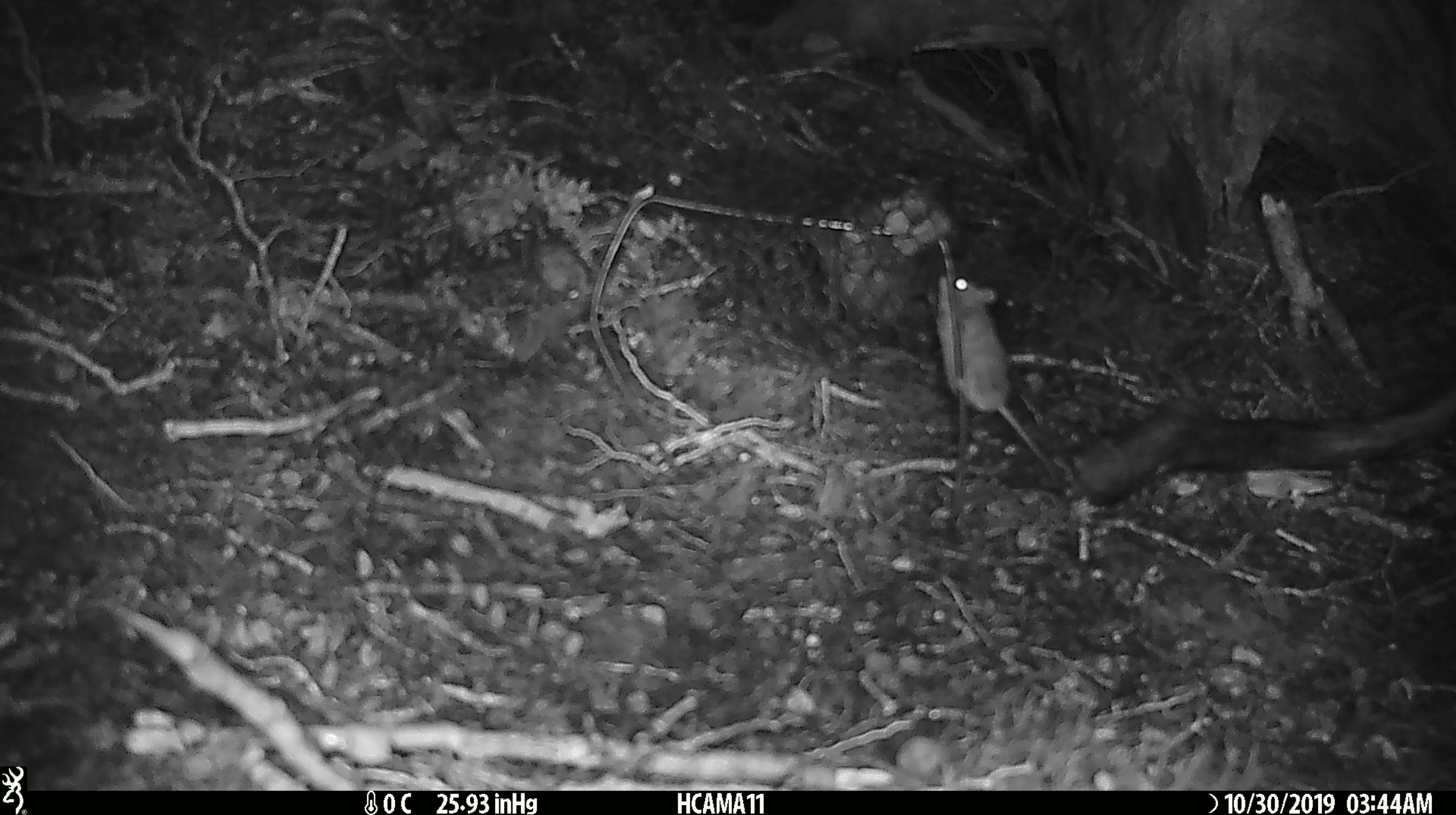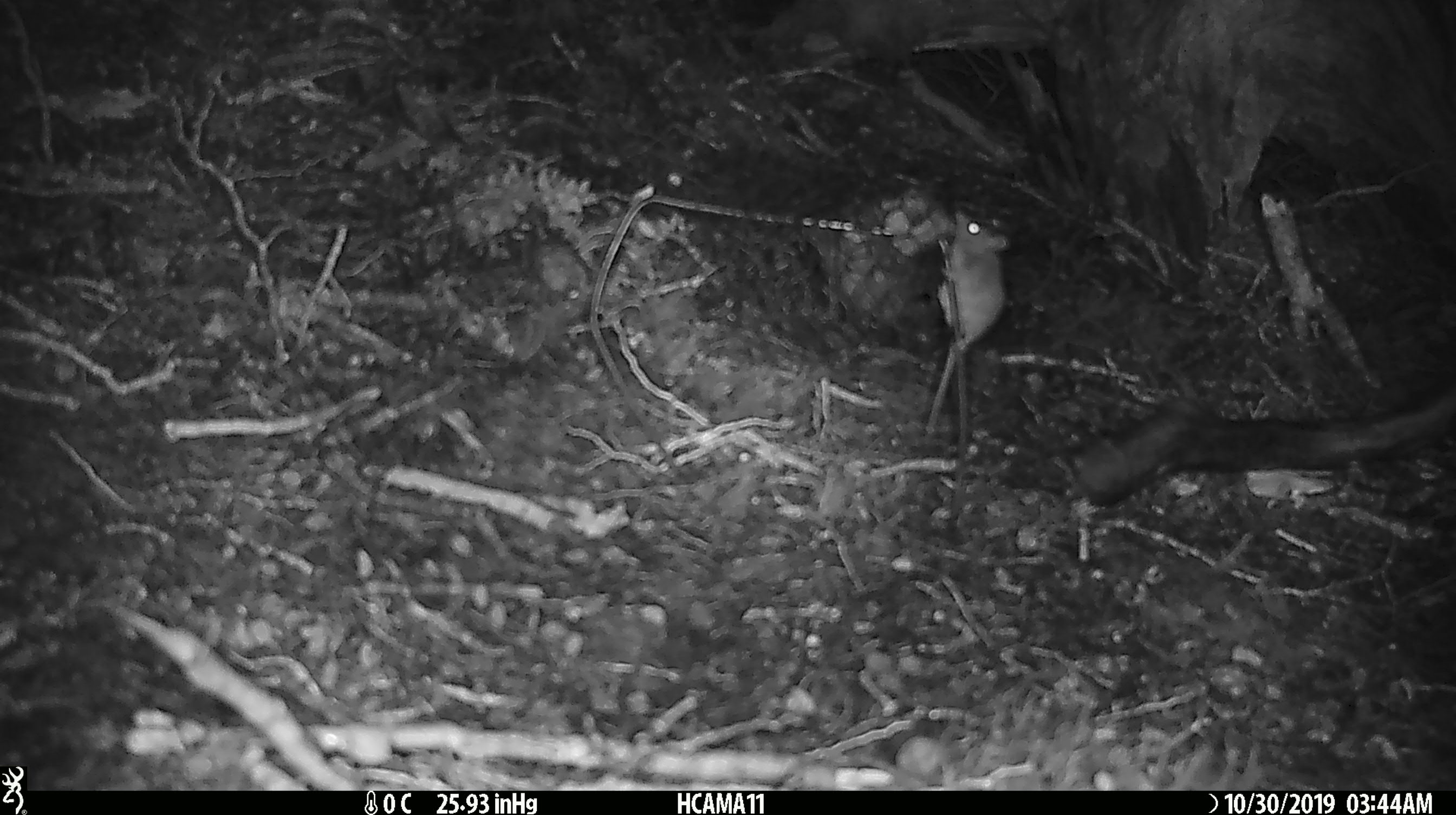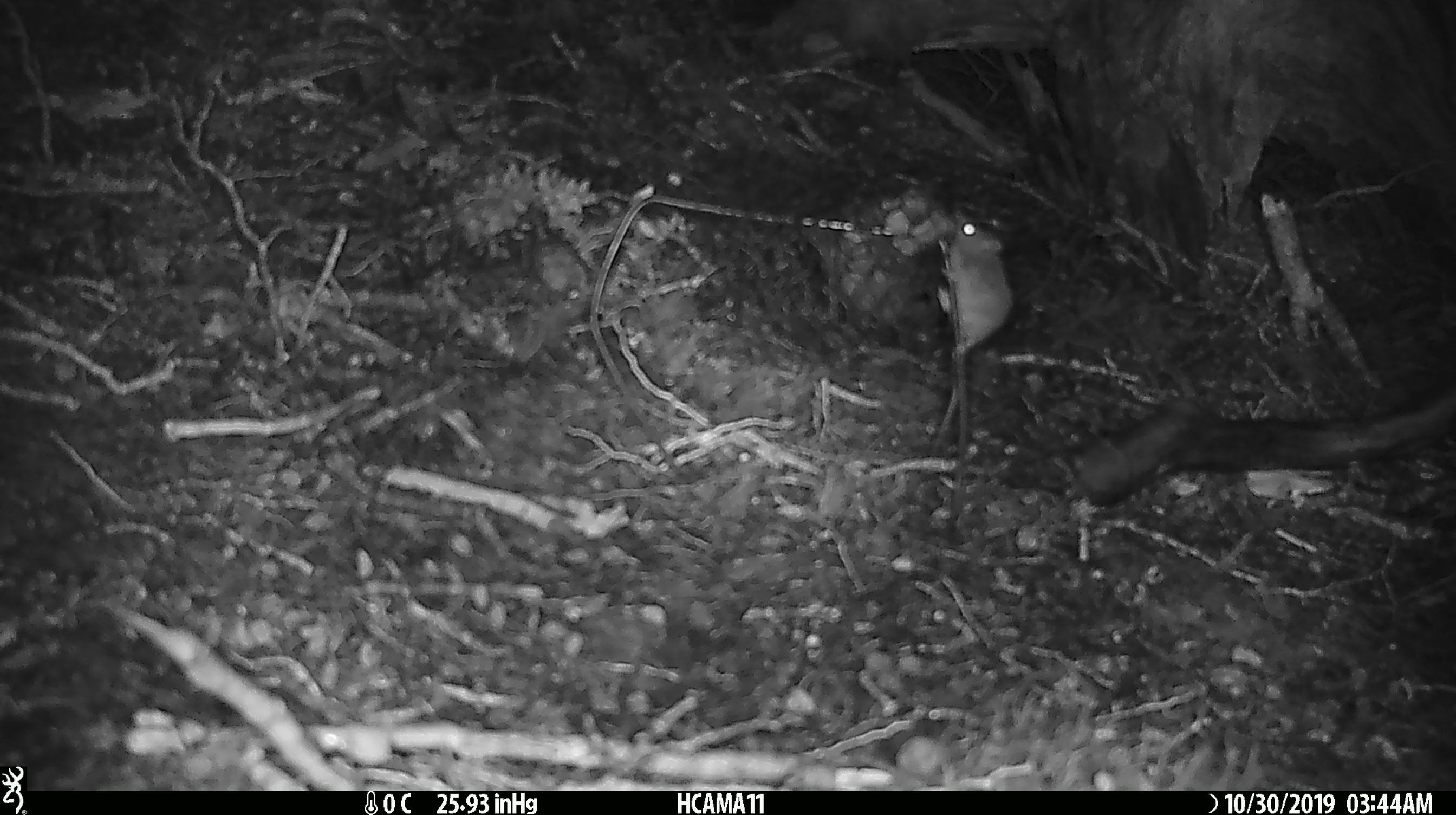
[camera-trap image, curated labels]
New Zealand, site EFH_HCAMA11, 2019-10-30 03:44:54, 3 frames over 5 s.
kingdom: Animalia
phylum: Chordata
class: Mammalia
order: Rodentia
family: Muridae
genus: Mus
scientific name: Mus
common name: mouse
Mouse (Mus).